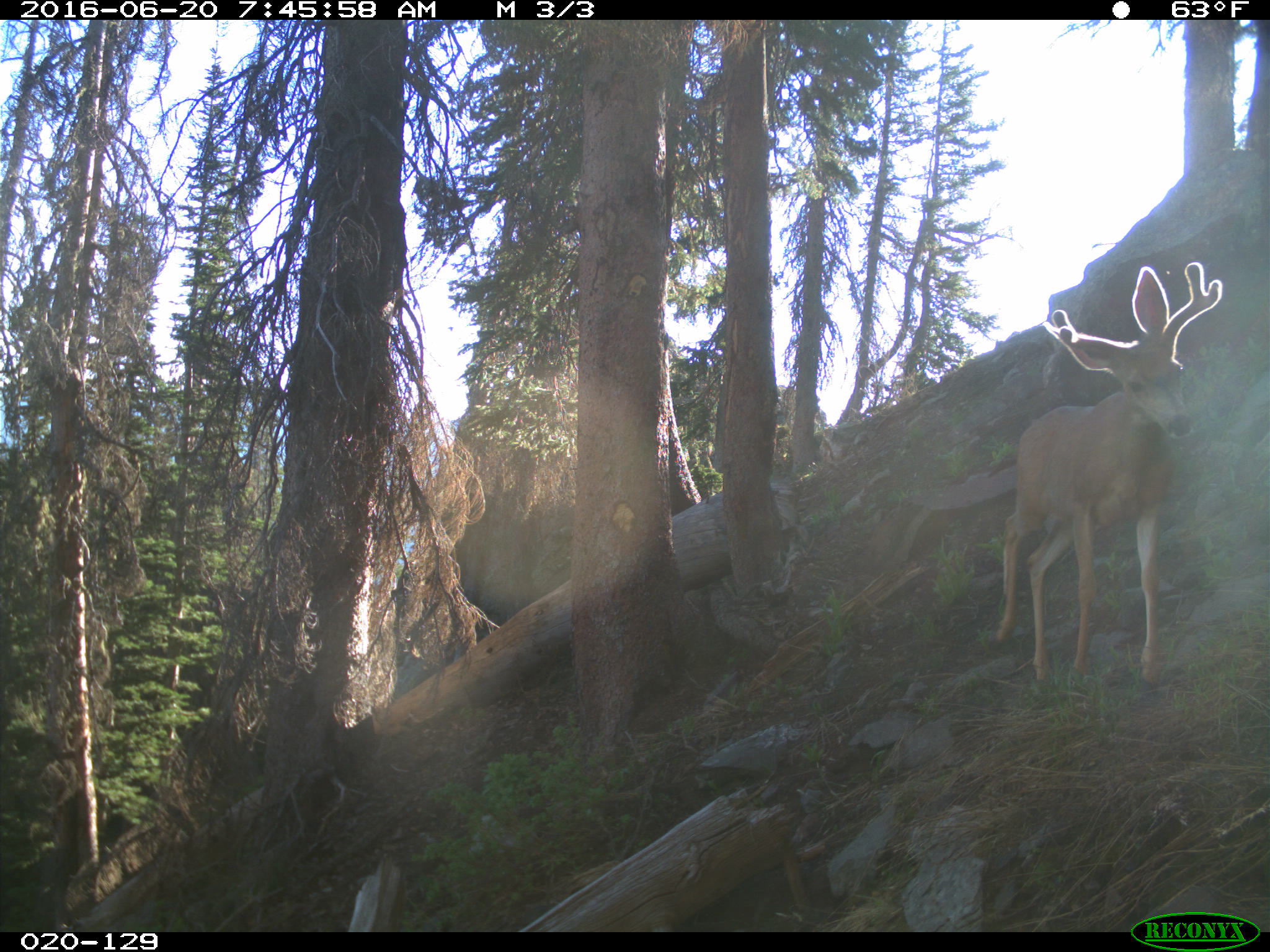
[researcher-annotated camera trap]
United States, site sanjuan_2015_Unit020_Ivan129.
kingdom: Animalia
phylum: Chordata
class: Mammalia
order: Artiodactyla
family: Cervidae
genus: Odocoileus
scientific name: Odocoileus hemionus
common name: mule deer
Odocoileus hemionus (mule deer).